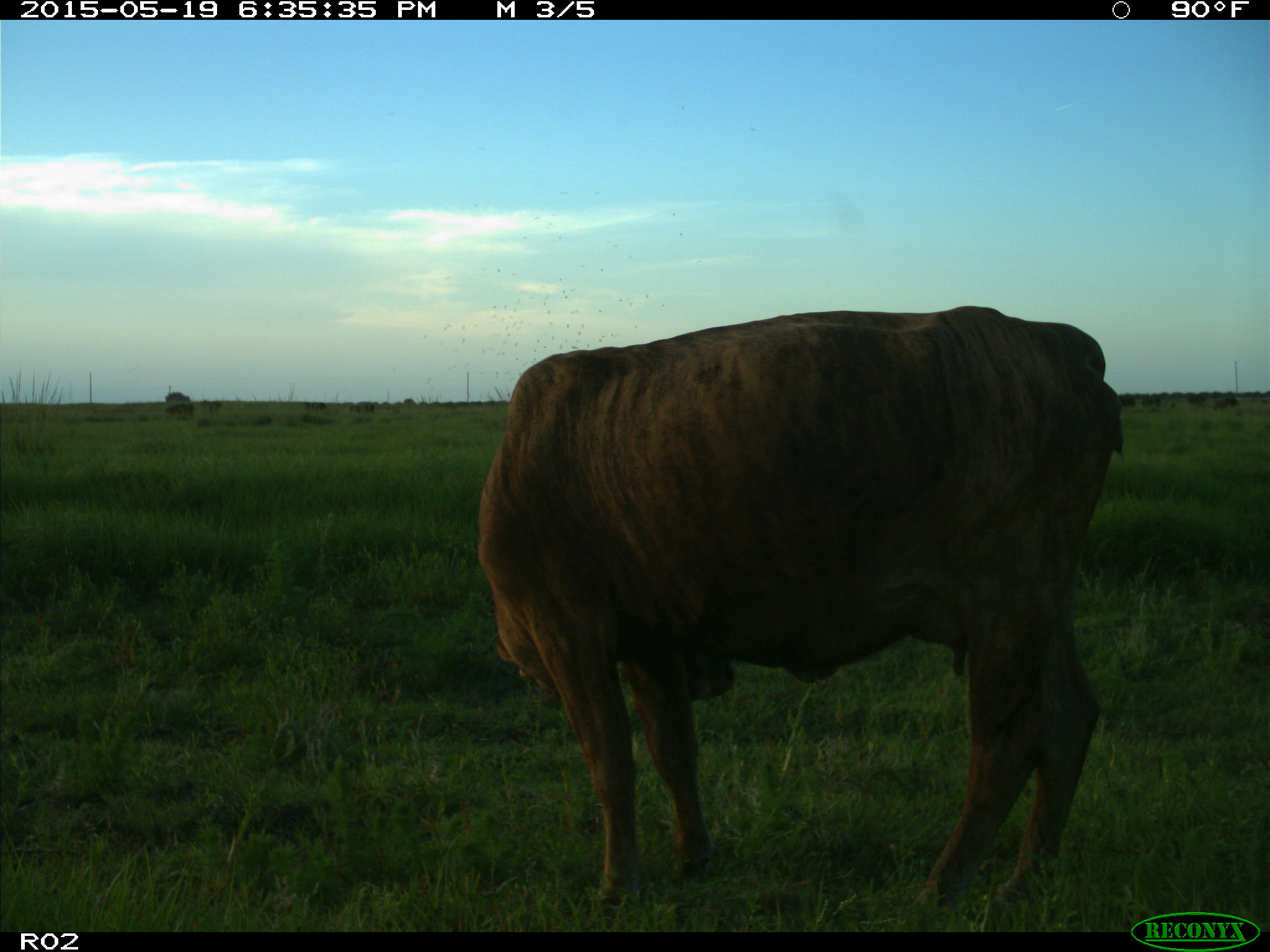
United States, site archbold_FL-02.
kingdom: Animalia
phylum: Chordata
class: Mammalia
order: Artiodactyla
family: Bovidae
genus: Bos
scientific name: Bos taurus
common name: domestic cow